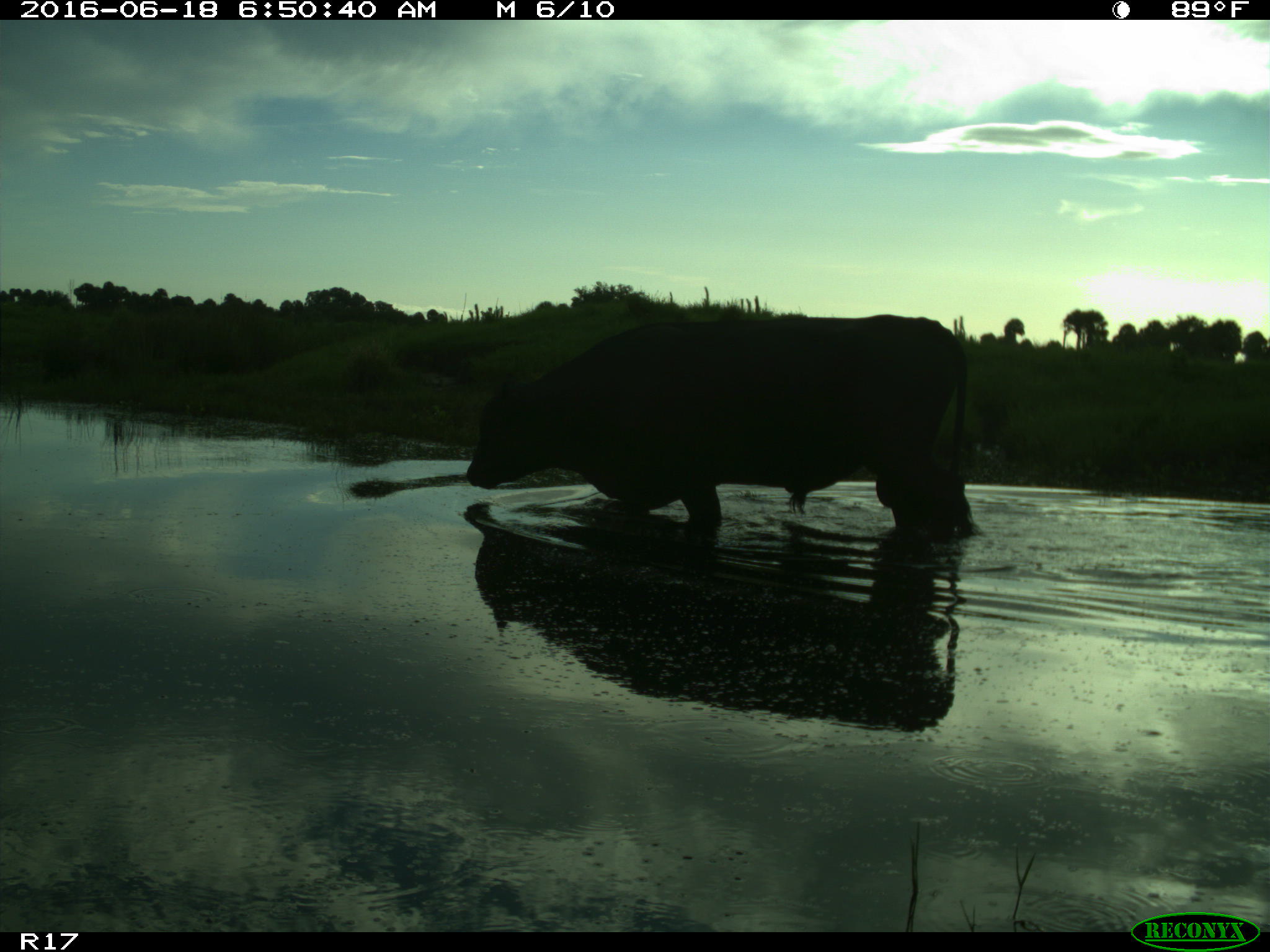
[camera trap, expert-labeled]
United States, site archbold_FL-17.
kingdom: Animalia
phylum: Chordata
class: Mammalia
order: Artiodactyla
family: Bovidae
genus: Bos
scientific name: Bos taurus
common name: domestic cow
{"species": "Bos taurus (domestic cow)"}